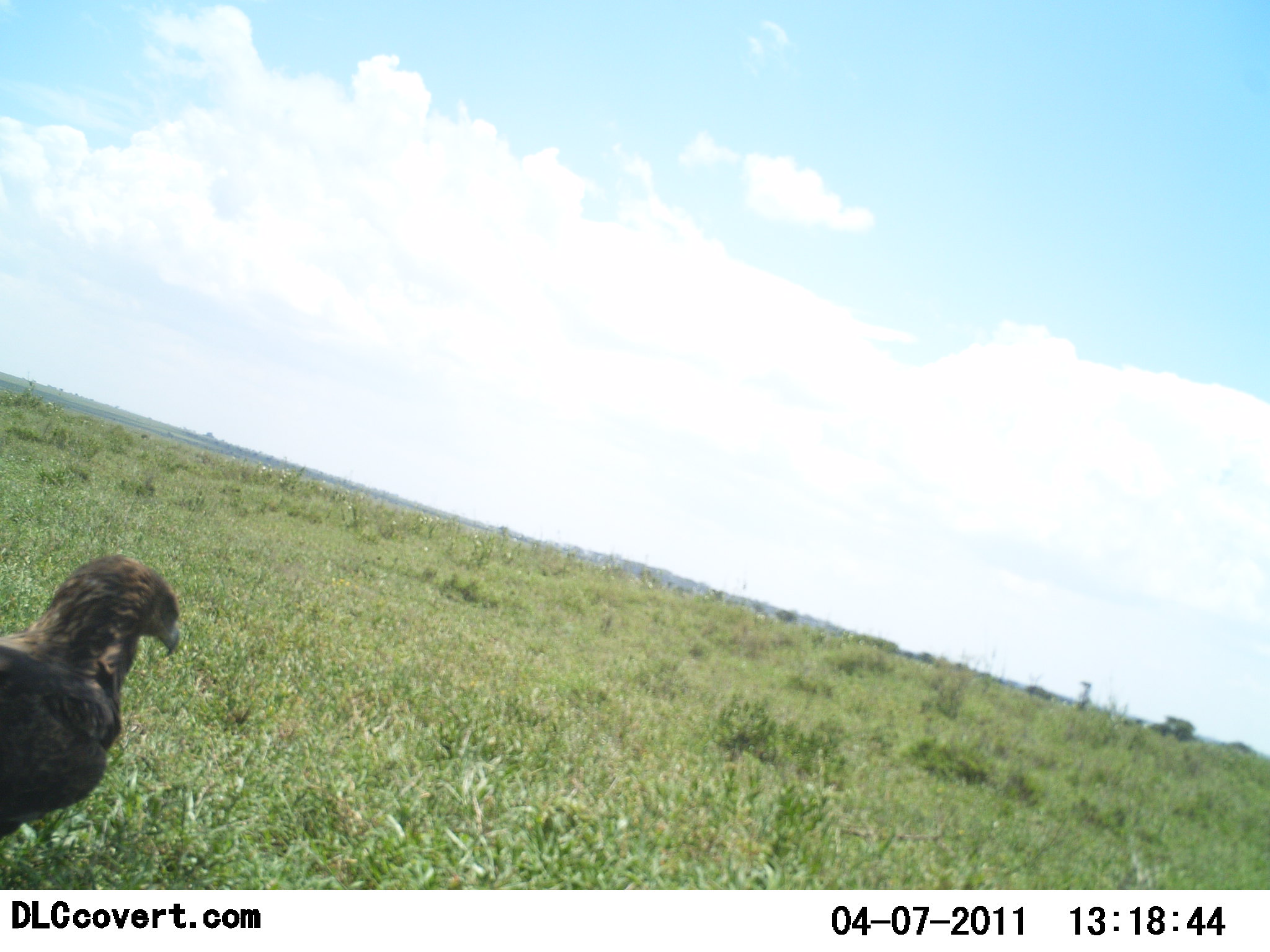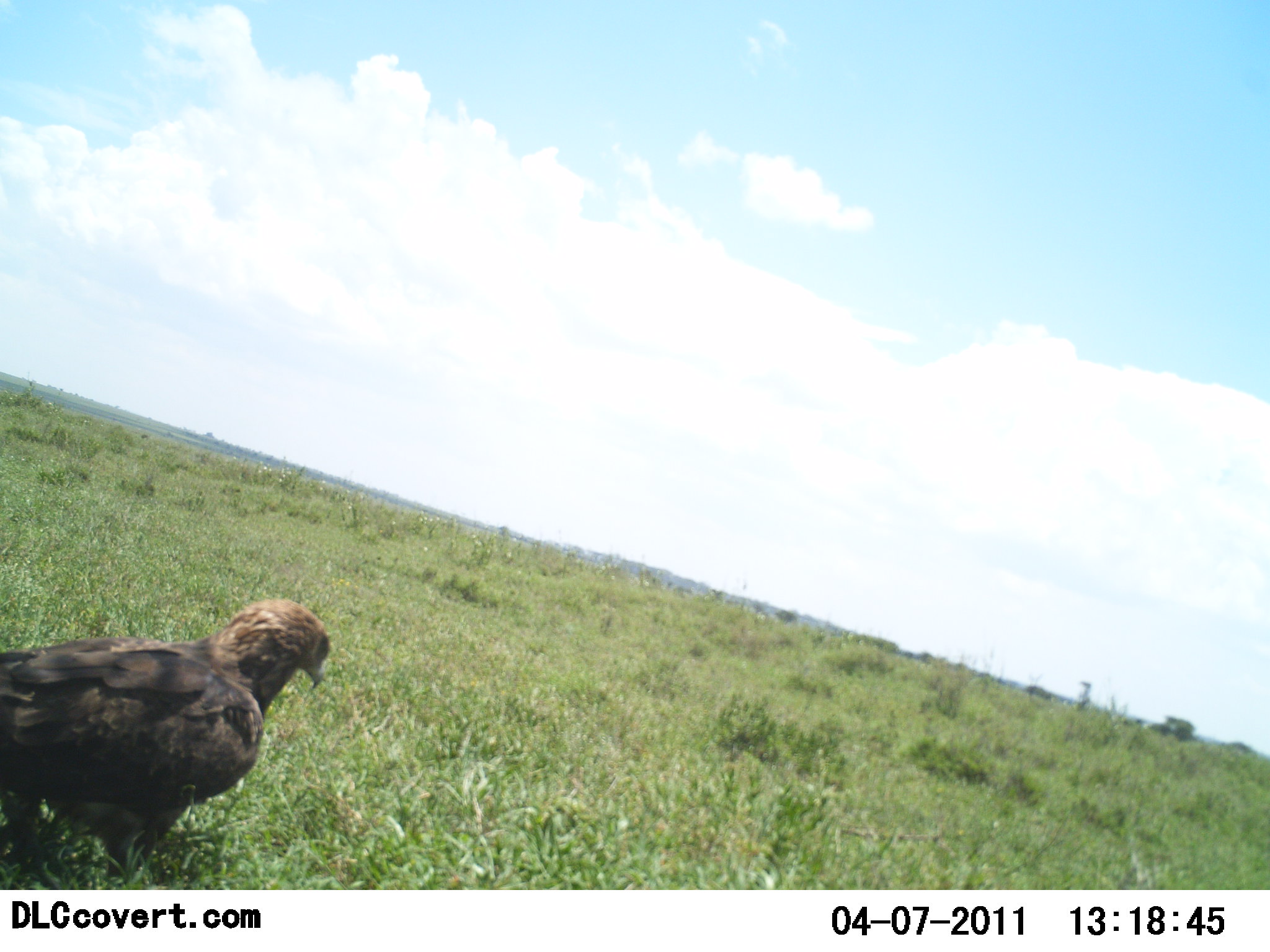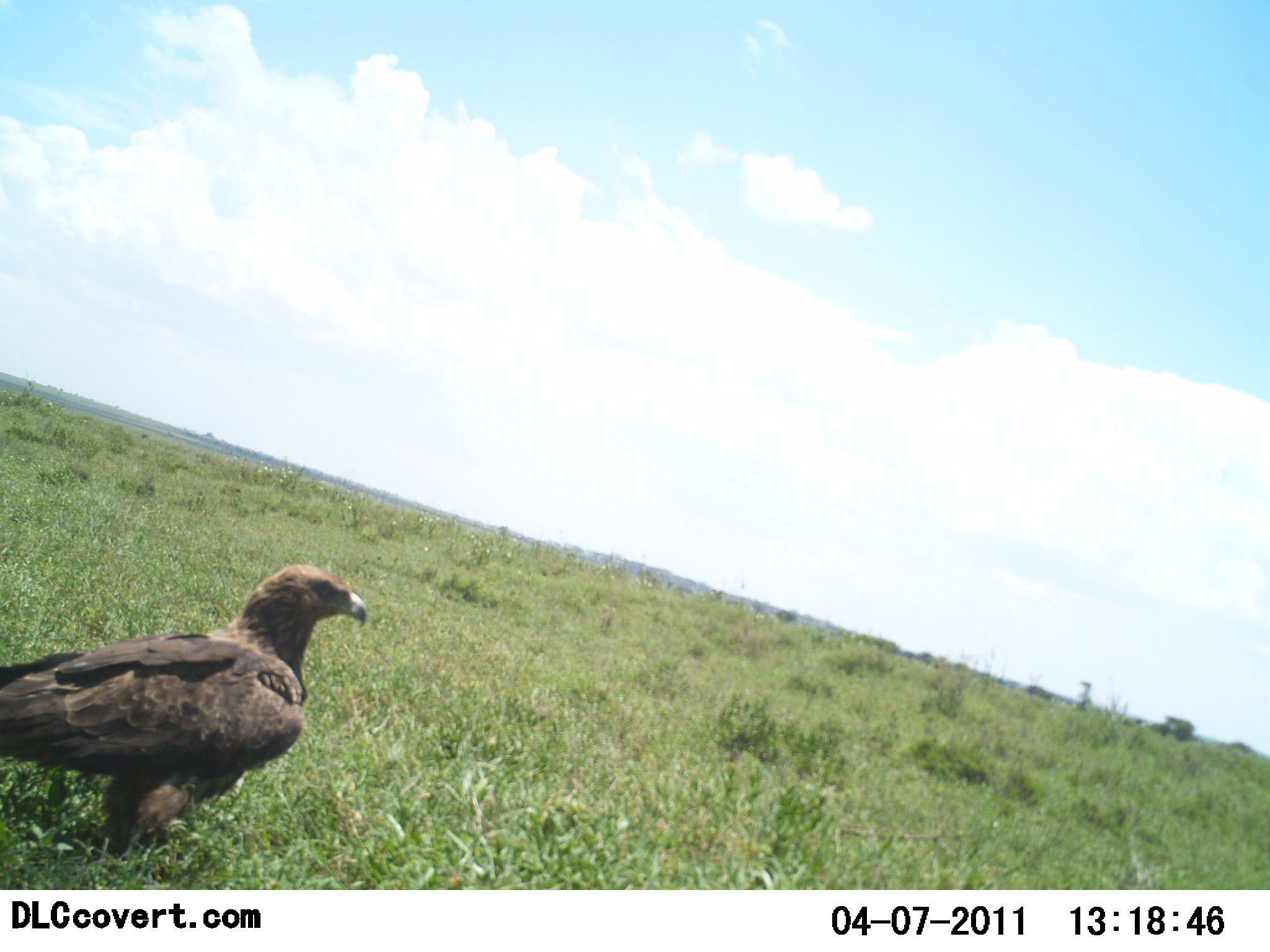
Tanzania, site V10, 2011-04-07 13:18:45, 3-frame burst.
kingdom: Animalia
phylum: Chordata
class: Aves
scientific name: Aves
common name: bird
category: otherbird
Otherbird (bird) (Aves), count 1. Behavior (volunteer vote fractions): standing 58%, resting 8%, moving 33%, interacting 0%. Young present (vote fraction): 0%. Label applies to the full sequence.